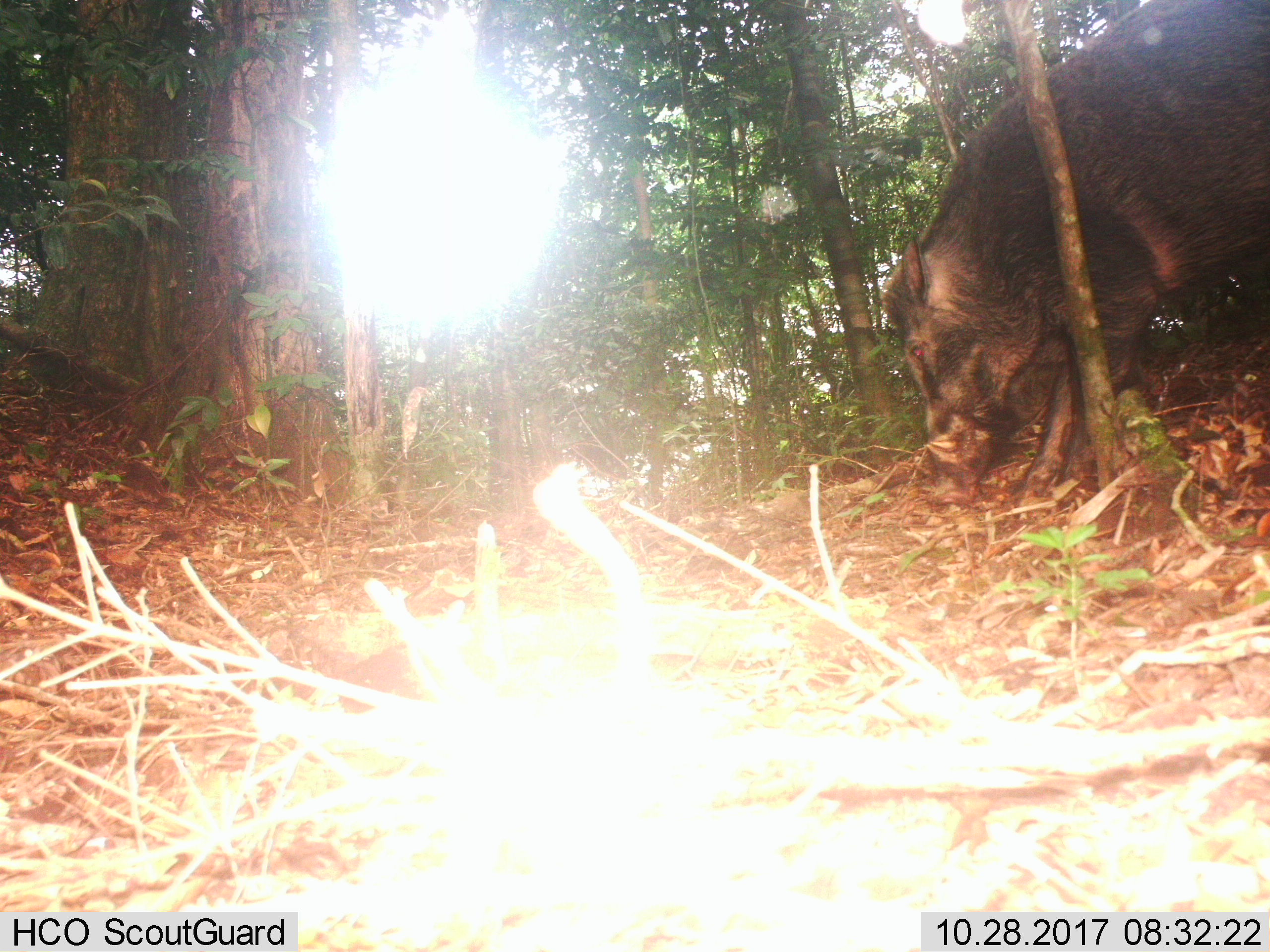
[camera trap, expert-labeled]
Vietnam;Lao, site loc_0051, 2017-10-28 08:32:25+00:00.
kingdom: Animalia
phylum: Chordata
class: Mammalia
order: Artiodactyla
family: Suidae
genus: Sus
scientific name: Sus scrofa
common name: eurasian wild pig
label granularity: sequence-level